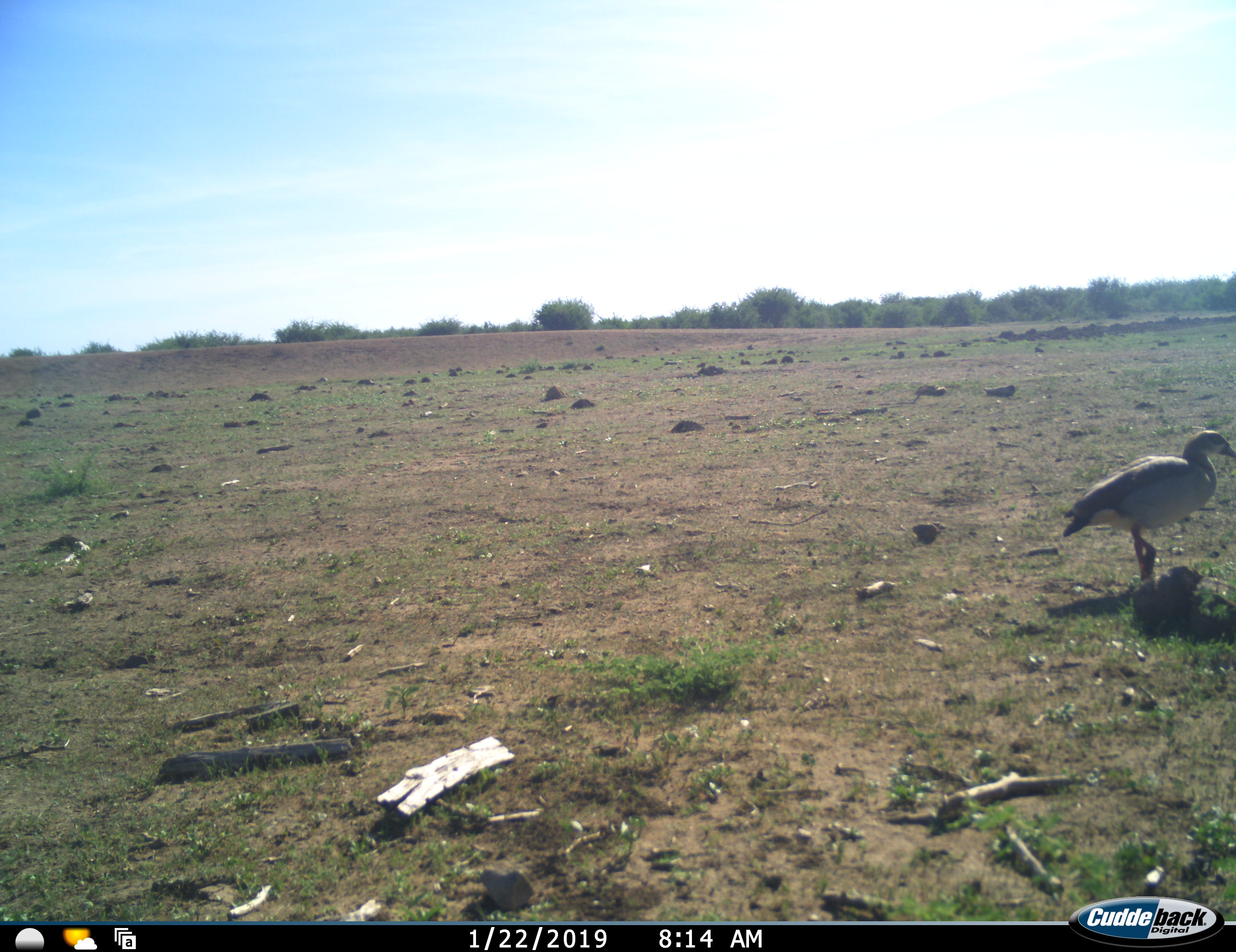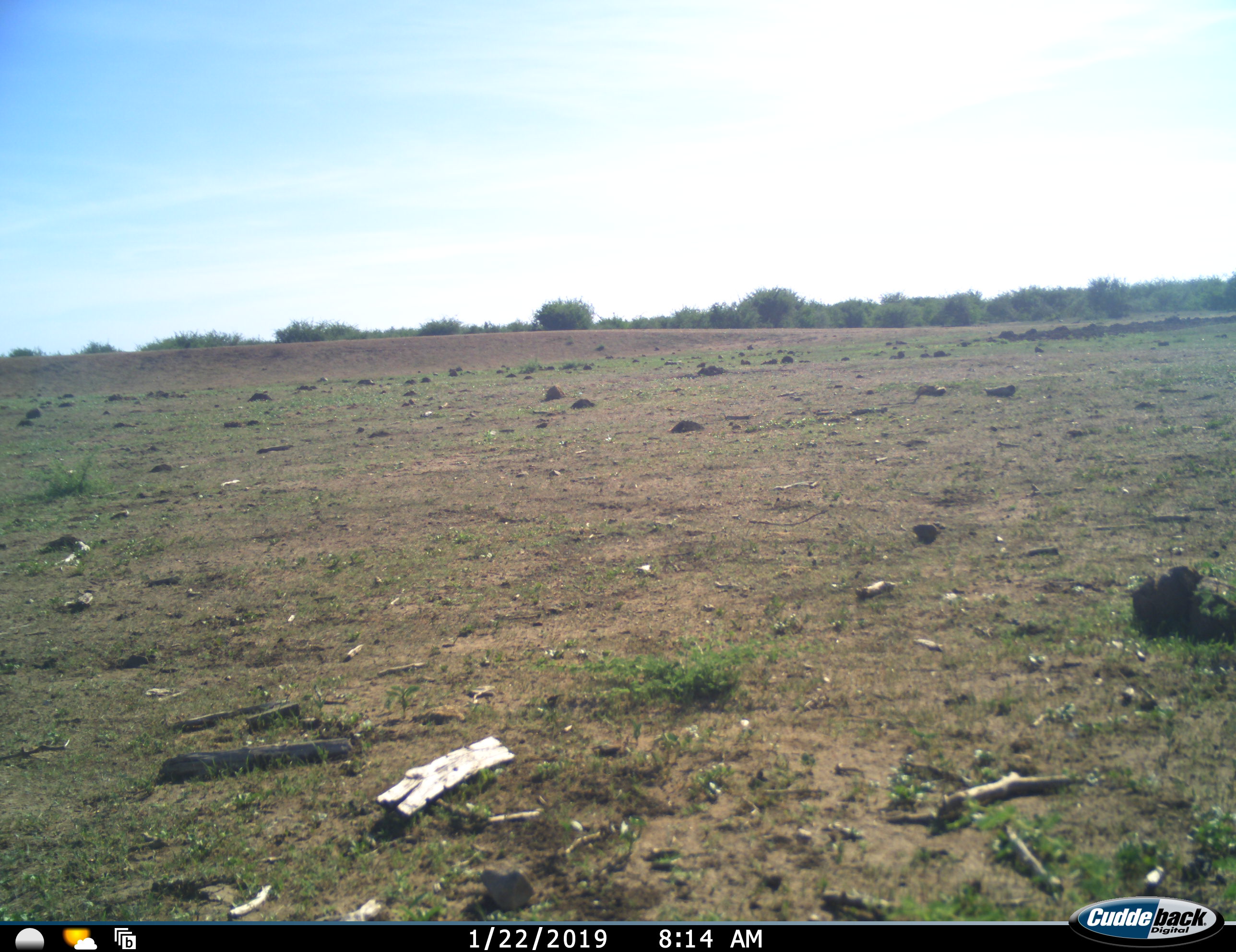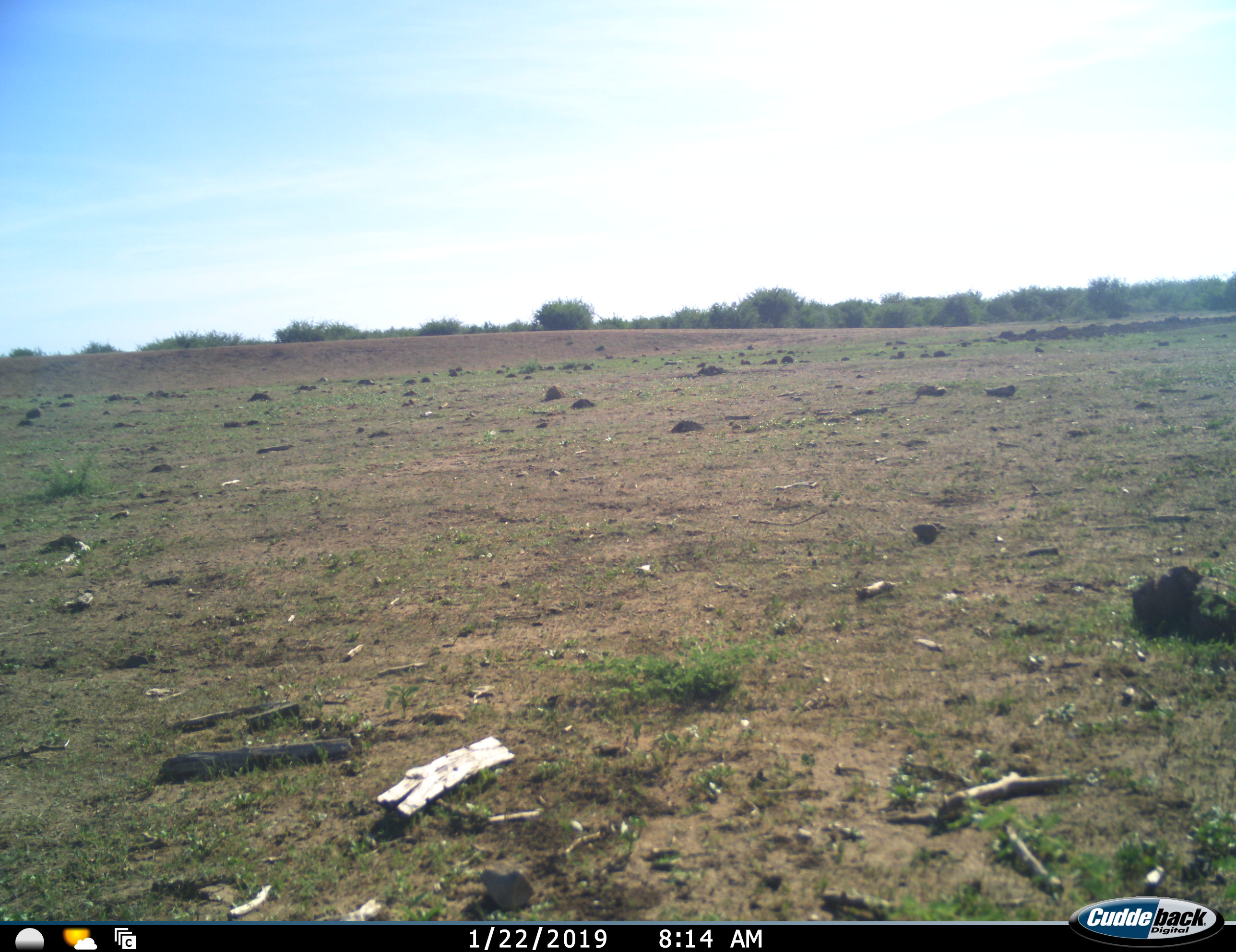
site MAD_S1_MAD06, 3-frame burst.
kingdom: Animalia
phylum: Chordata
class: Aves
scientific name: Aves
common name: bird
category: birdother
Birdother (bird) (Aves), count 1. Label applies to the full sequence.